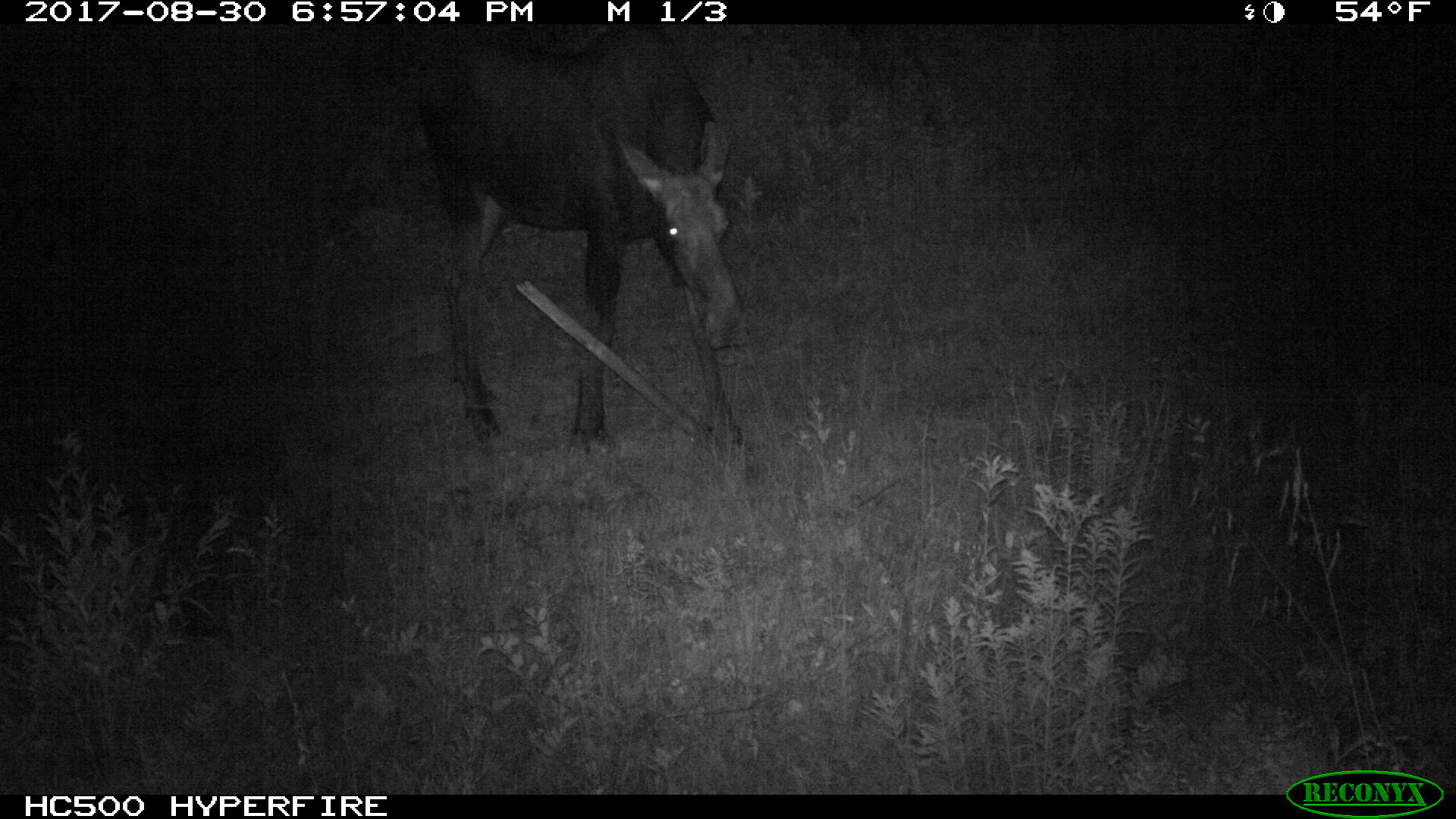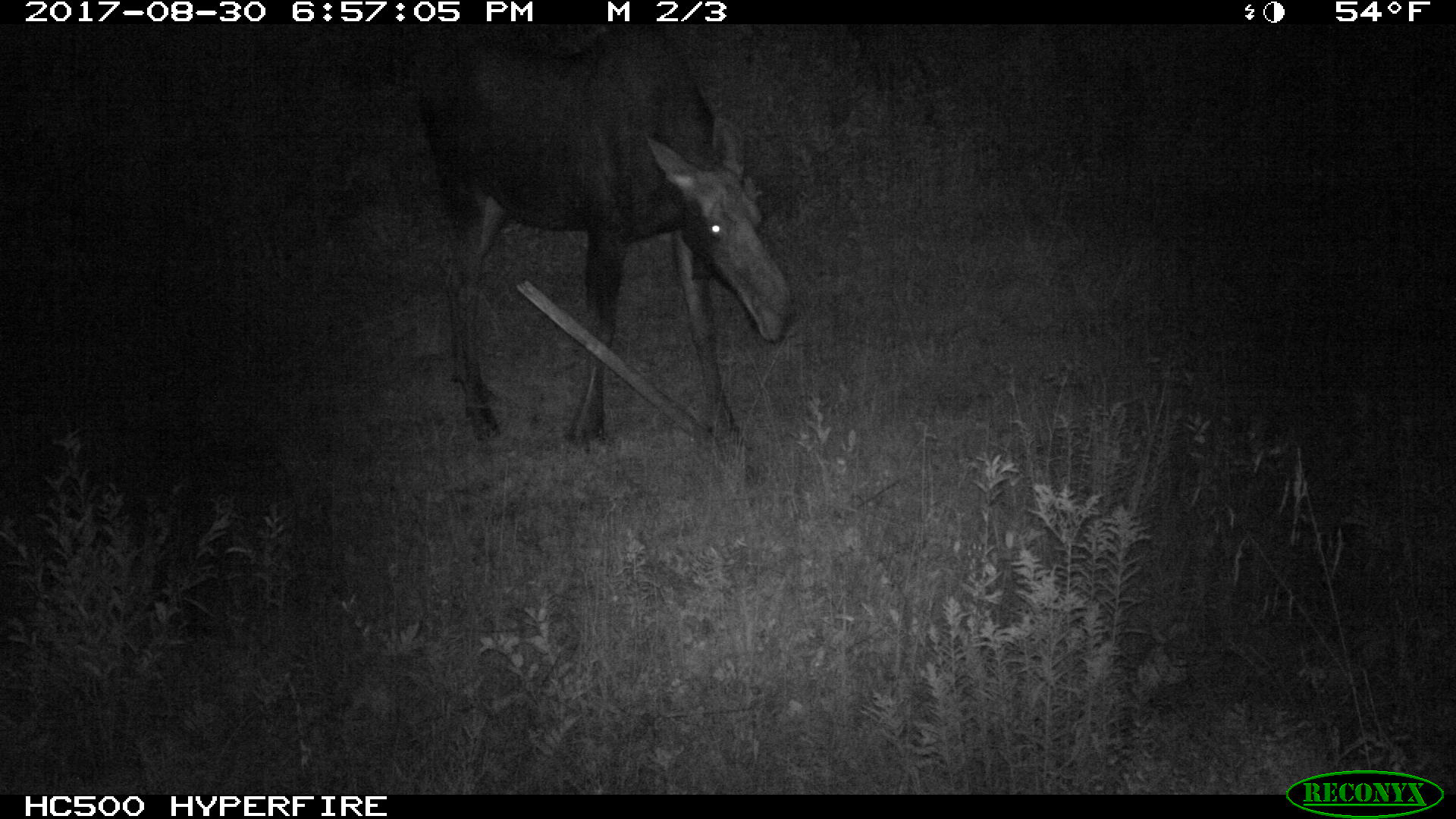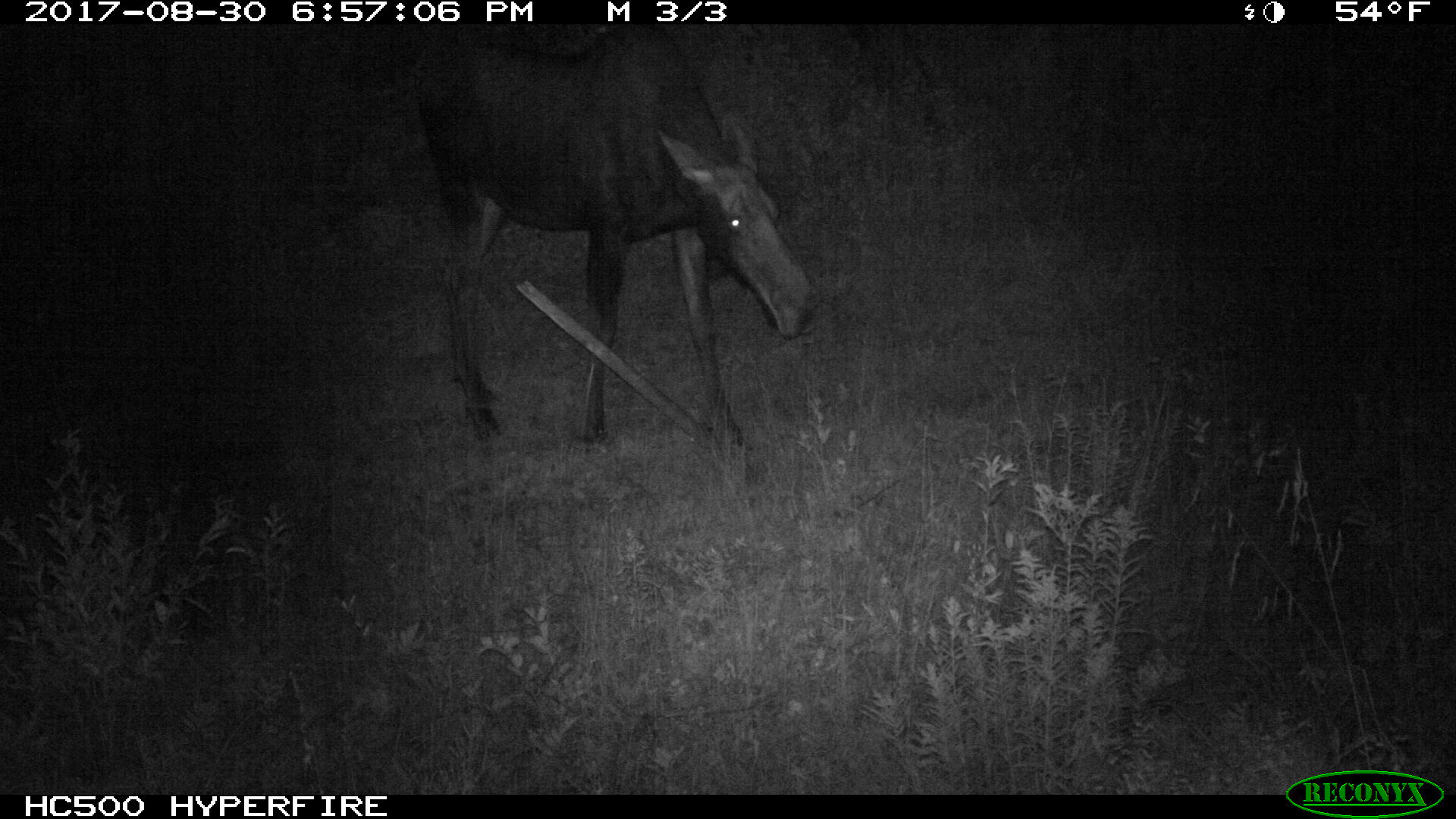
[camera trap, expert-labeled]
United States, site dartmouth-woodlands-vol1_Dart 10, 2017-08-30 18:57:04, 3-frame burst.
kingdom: Animalia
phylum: Chordata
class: Mammalia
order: Artiodactyla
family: Cervidae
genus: Alces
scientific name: Alces alces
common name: moose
Moose (Alces alces).